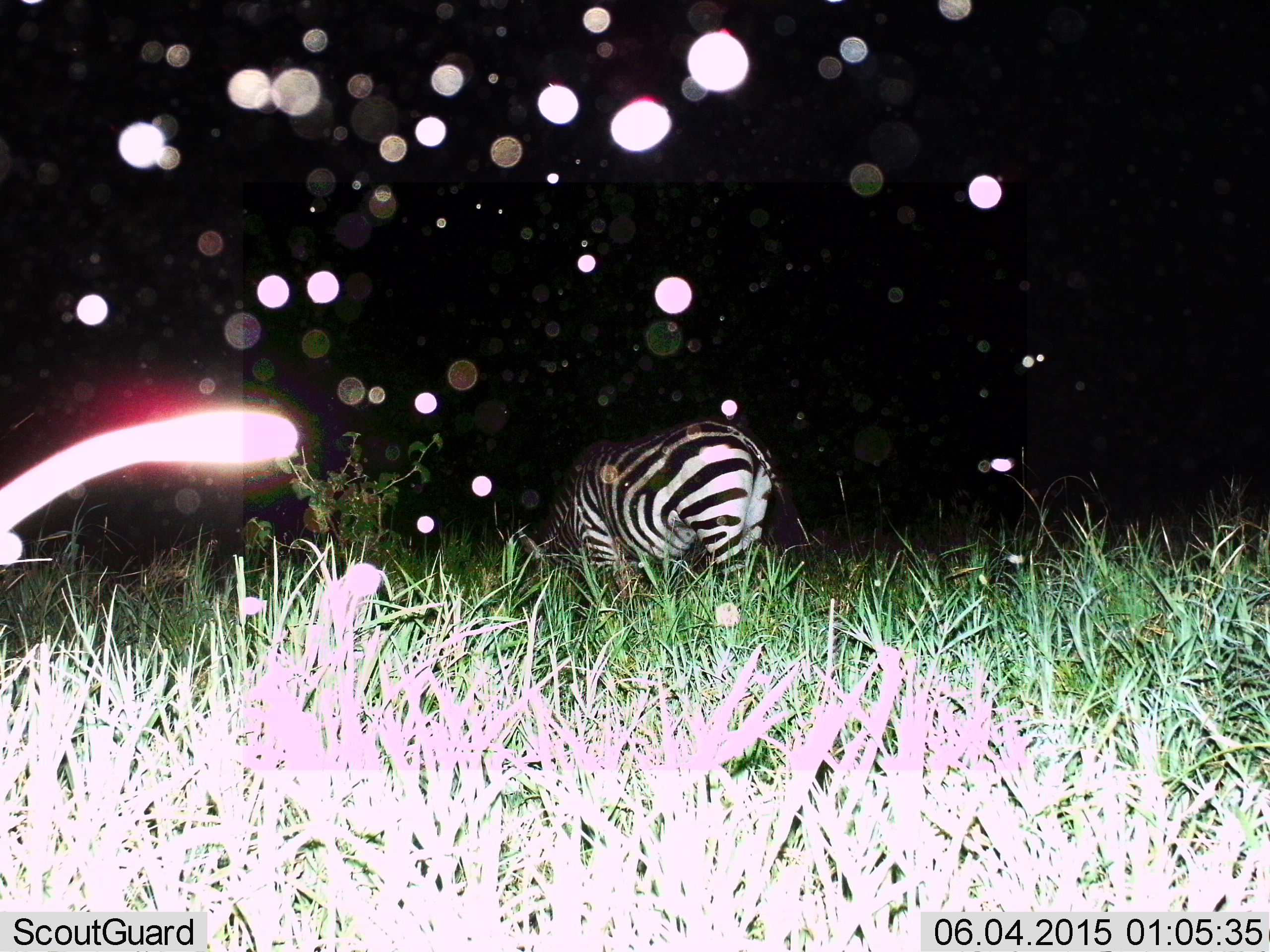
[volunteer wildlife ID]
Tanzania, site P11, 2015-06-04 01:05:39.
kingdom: Animalia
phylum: Chordata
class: Mammalia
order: Perissodactyla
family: Equidae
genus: Equus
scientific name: Equus quagga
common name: plains zebra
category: zebra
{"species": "zebra (plains zebra) (Equus quagga)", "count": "1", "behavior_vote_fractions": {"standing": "30%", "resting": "10%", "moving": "0%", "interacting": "0%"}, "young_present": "0%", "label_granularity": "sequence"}